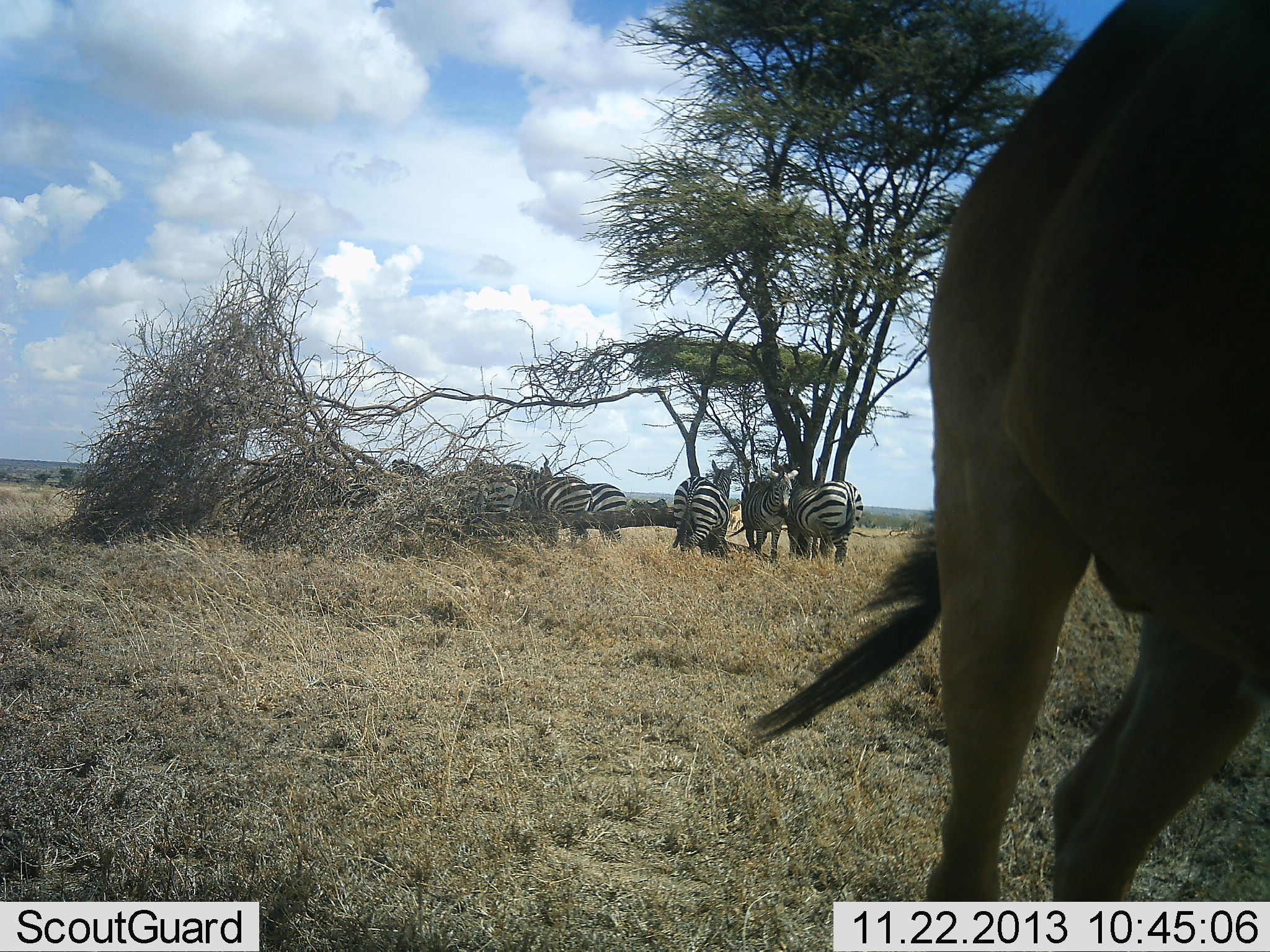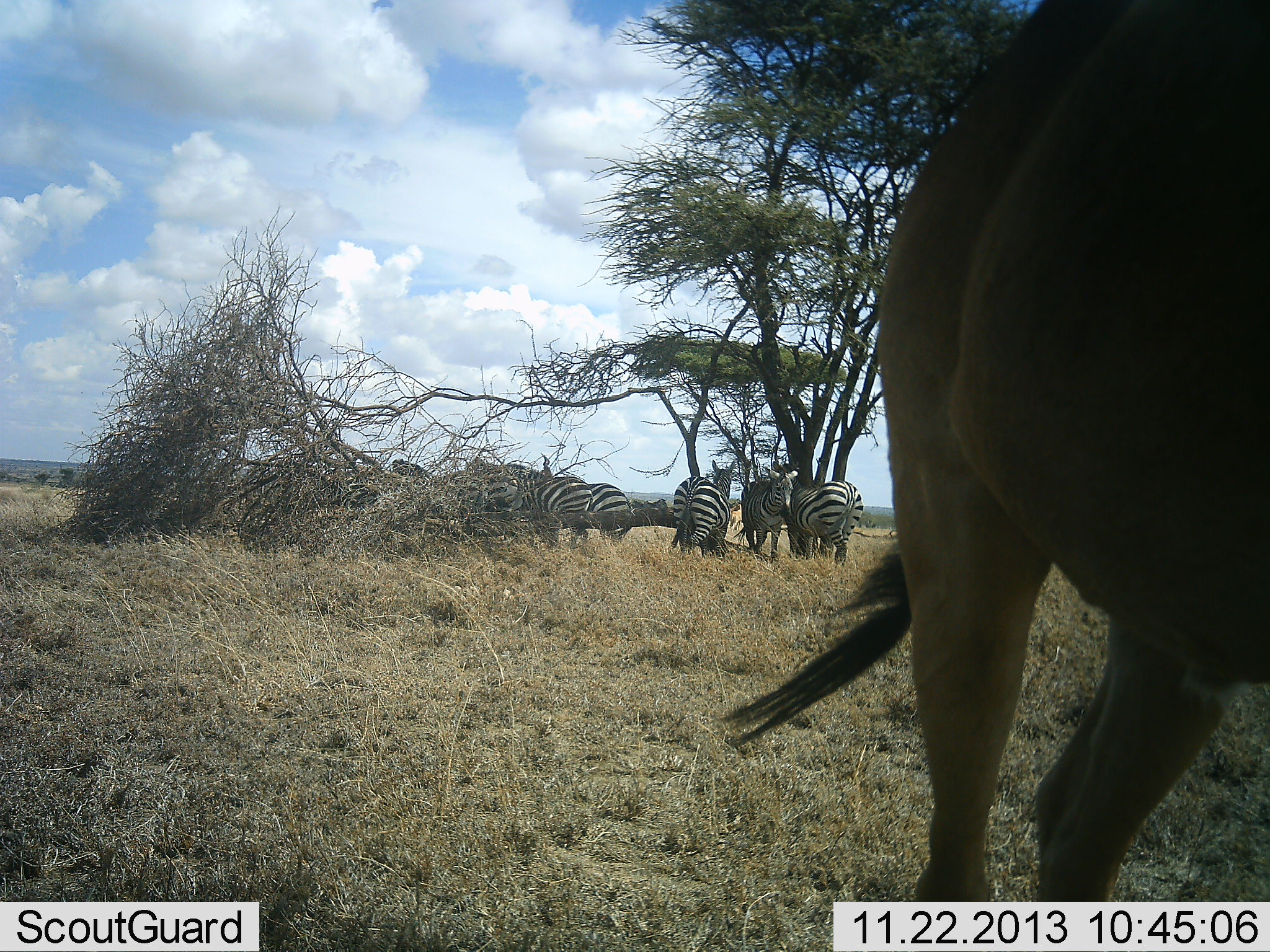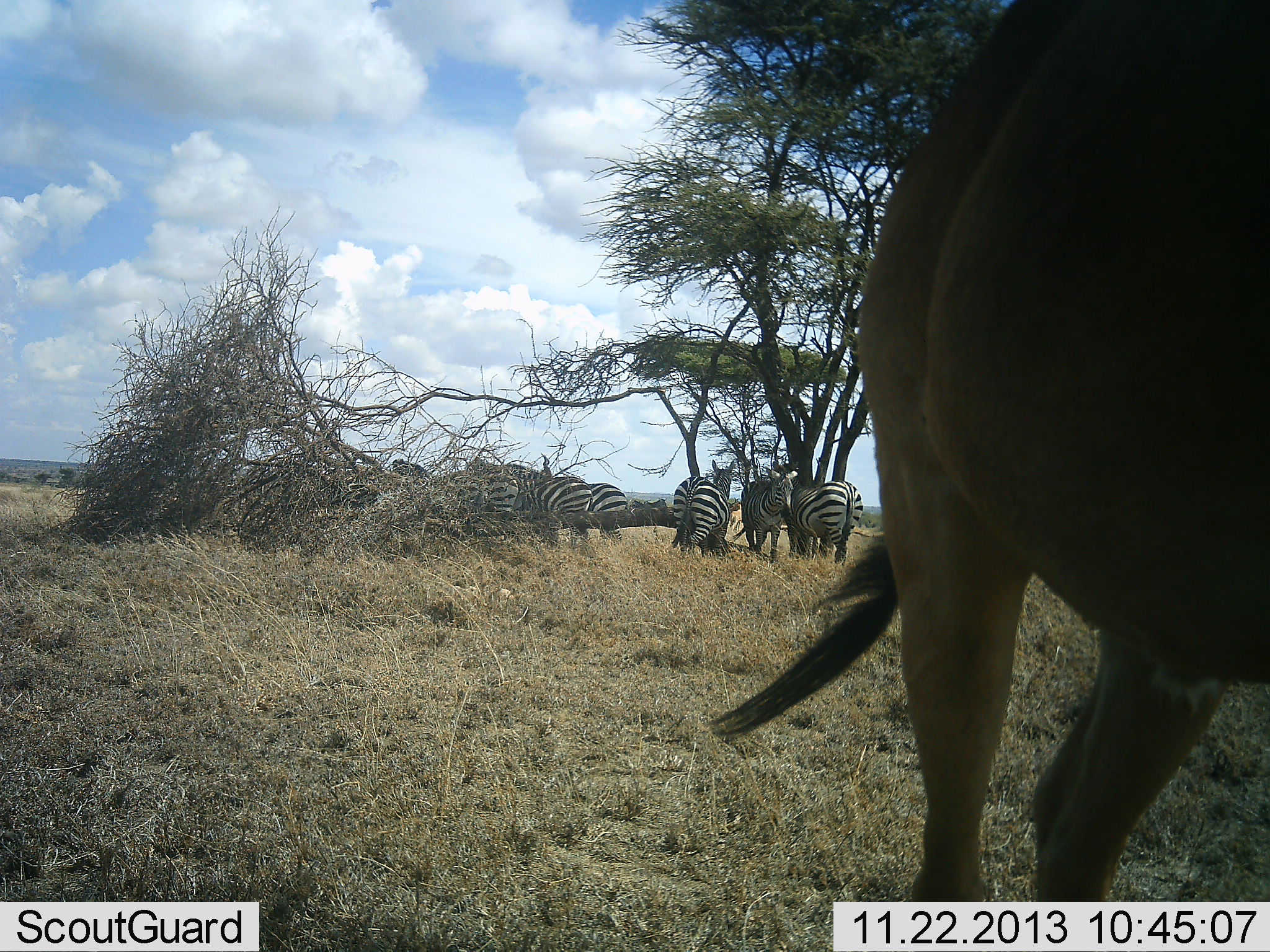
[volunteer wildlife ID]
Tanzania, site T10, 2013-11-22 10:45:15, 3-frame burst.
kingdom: Animalia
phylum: Chordata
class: Mammalia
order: Artiodactyla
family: Bovidae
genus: Alcelaphus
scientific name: Alcelaphus buselaphus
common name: hartebeest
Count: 1.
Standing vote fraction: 80%.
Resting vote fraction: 0%.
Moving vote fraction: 20%.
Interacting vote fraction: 0%.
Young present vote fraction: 0%.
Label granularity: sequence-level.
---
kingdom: Animalia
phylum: Chordata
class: Mammalia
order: Perissodactyla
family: Equidae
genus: Equus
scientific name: Equus quagga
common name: plains zebra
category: zebra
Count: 6.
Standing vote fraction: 93%.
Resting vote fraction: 7%.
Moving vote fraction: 0%.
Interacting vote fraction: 17%.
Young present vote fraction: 0%.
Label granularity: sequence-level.